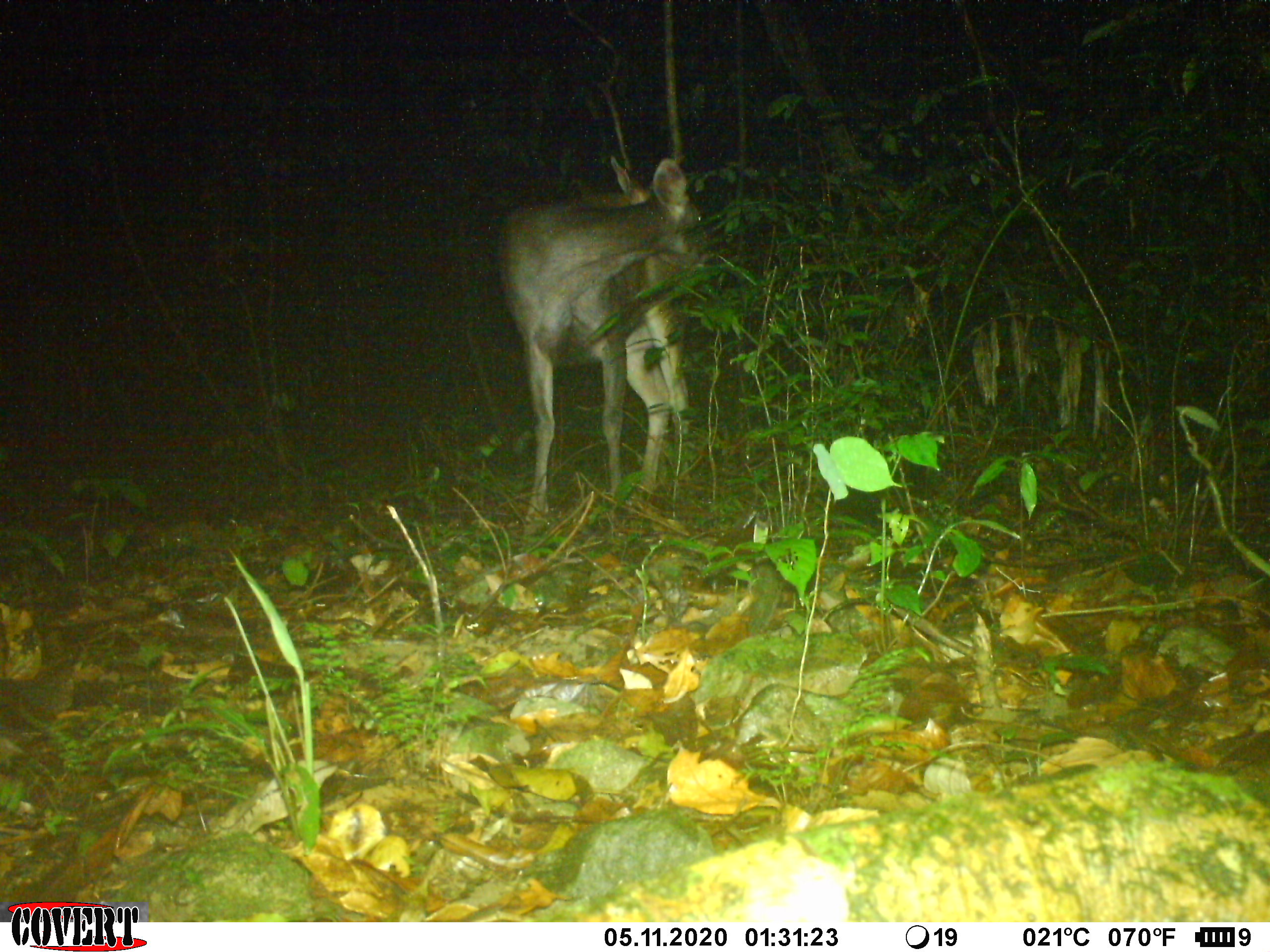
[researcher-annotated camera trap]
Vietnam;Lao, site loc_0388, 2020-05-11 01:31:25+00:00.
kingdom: Animalia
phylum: Chordata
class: Mammalia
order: Artiodactyla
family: Cervidae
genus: Rusa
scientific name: Rusa unicolor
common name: sambar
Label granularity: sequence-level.